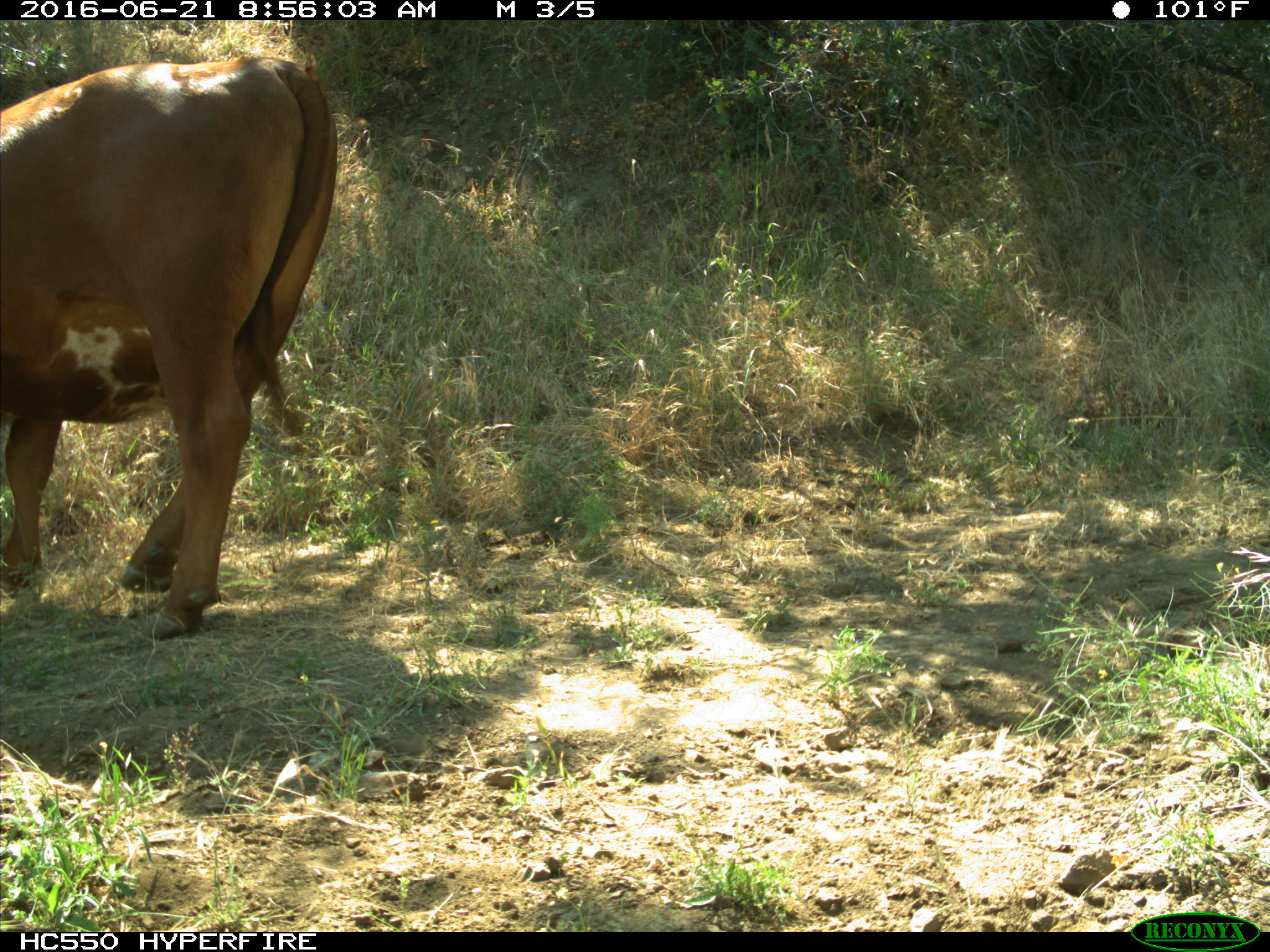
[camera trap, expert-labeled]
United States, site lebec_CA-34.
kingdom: Animalia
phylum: Chordata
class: Mammalia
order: Artiodactyla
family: Bovidae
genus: Bos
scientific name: Bos taurus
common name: domestic cow